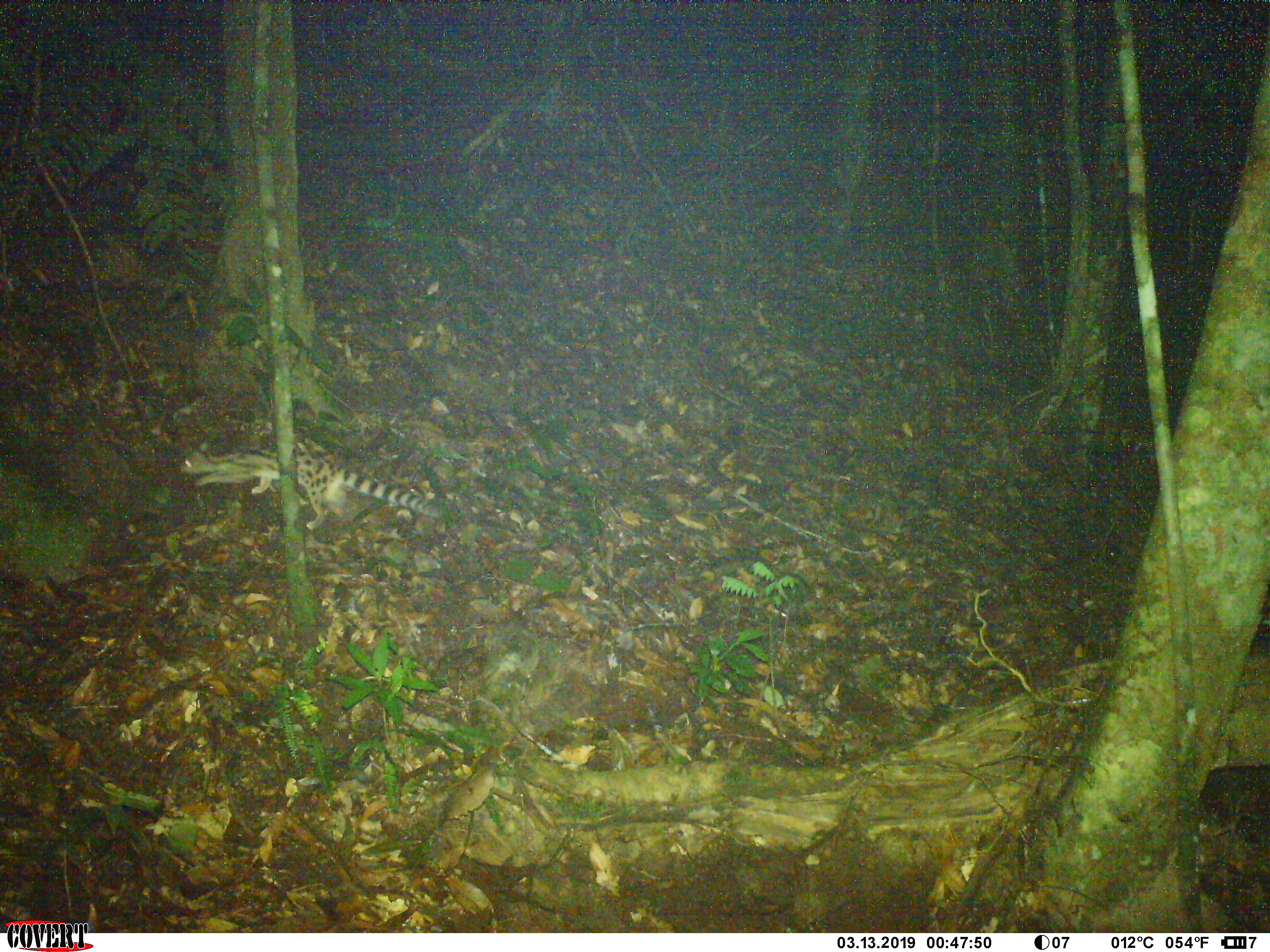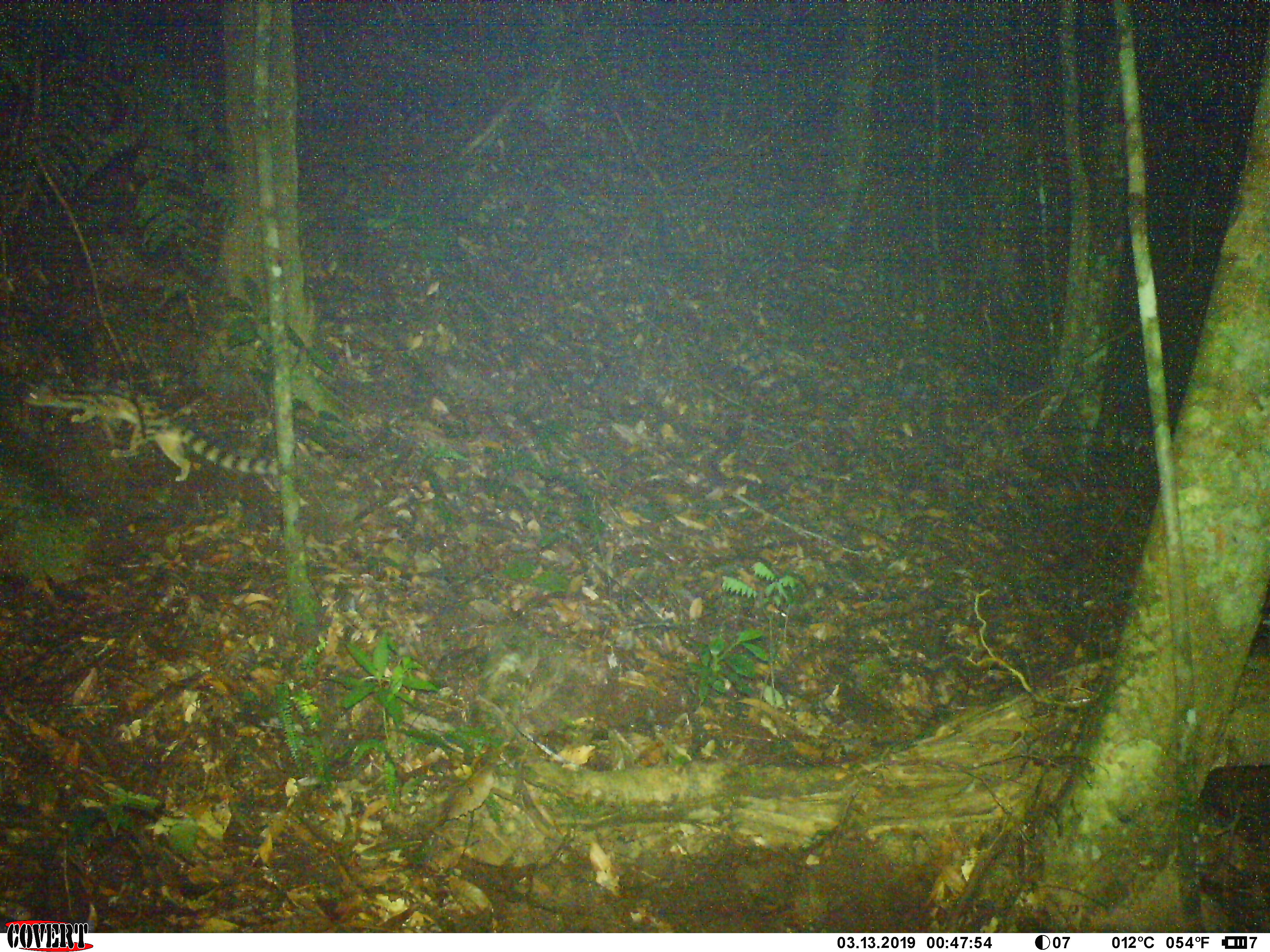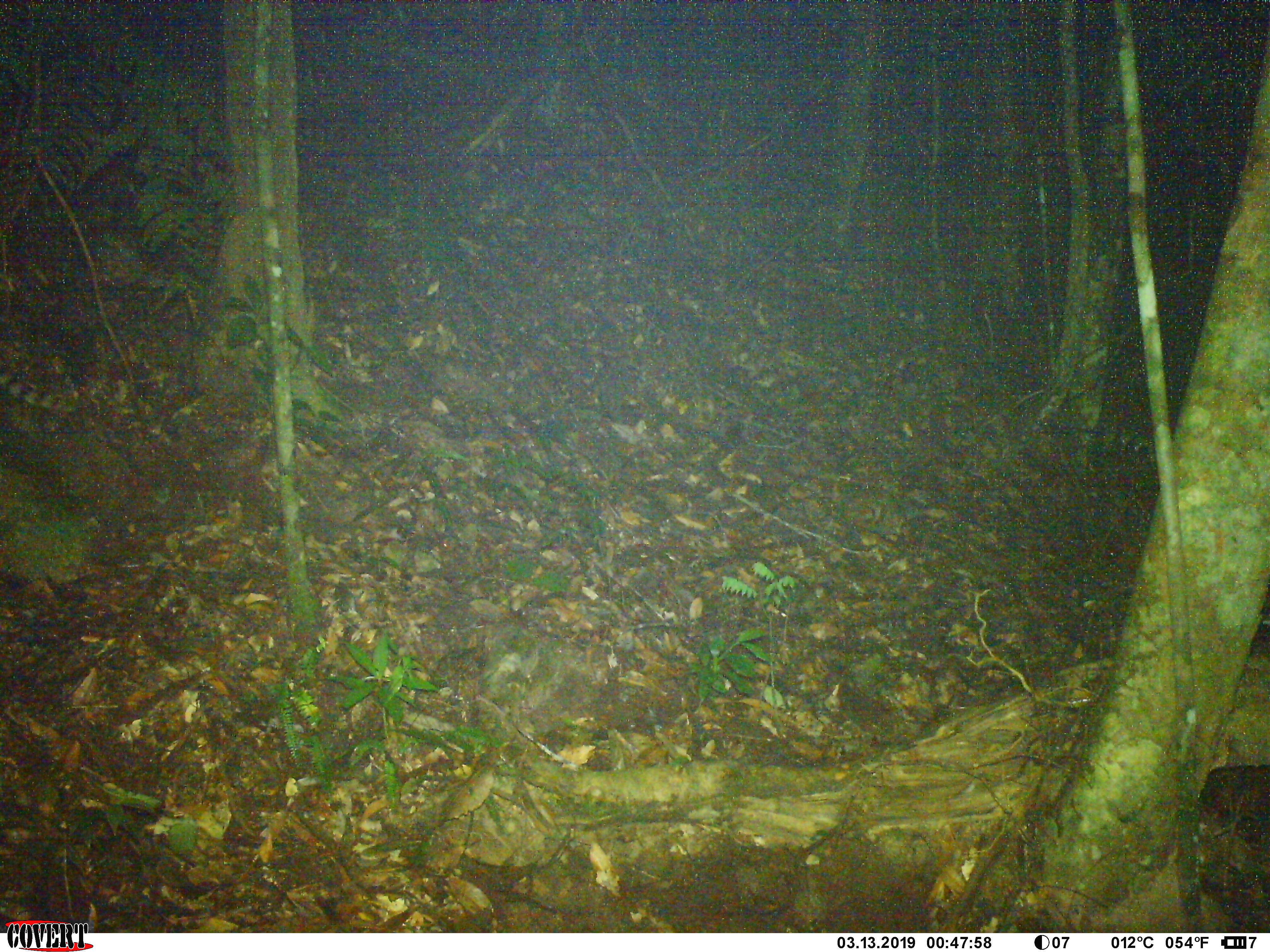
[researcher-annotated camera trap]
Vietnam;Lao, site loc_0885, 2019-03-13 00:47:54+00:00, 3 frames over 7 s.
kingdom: Animalia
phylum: Chordata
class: Mammalia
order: Carnivora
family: Prionodontidae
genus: Prionodon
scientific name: Prionodon pardicolor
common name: spotted linsang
Spotted linsang (Prionodon pardicolor). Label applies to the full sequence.